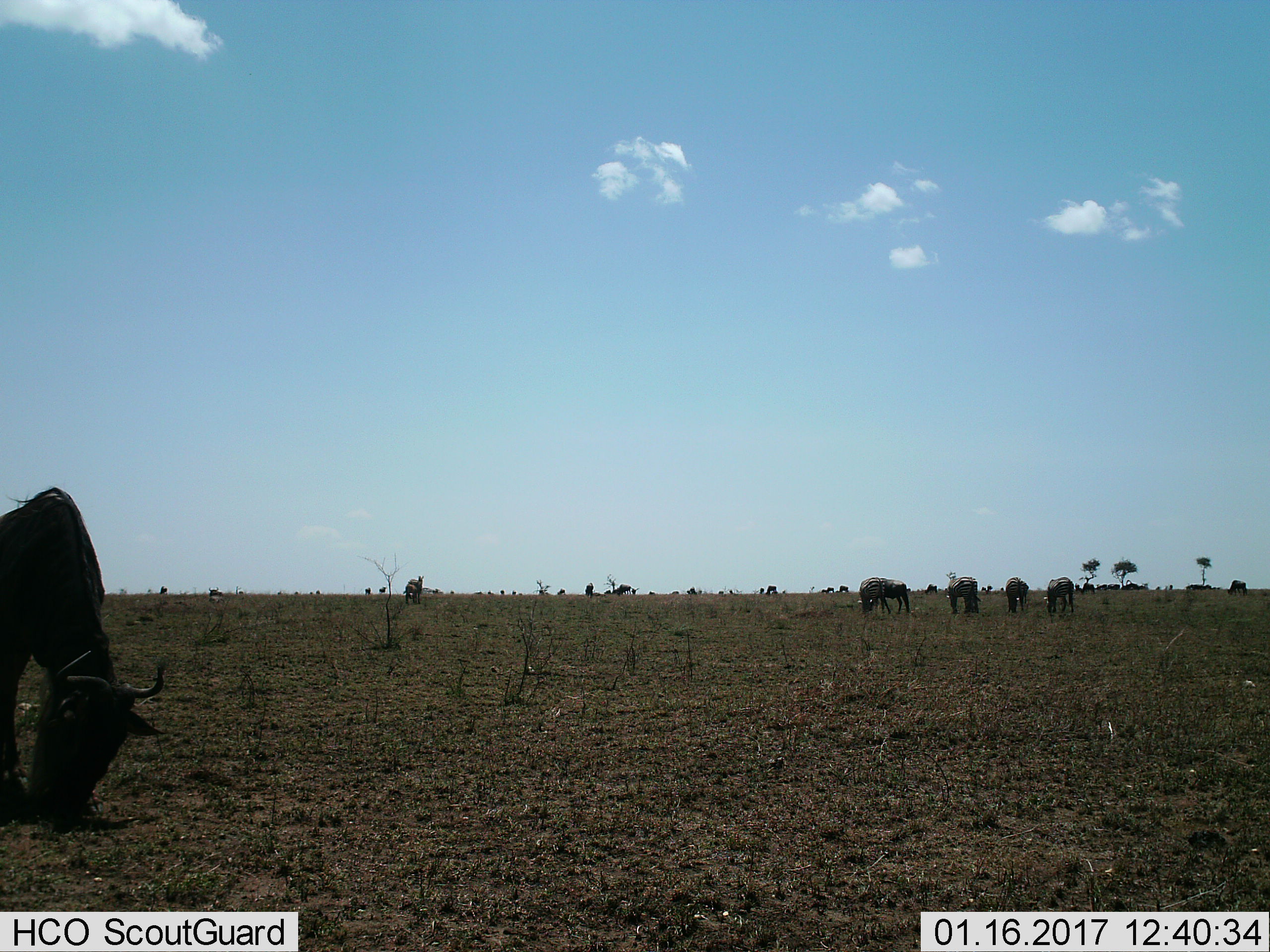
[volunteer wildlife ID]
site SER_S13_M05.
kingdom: Animalia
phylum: Chordata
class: Mammalia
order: Artiodactyla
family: Bovidae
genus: Connochaetes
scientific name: Connochaetes taurinus taurinus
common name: blue wildebeest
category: wildebeestblue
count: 11-50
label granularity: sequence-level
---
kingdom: Animalia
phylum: Chordata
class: Mammalia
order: Perissodactyla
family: Equidae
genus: Equus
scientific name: Equus quagga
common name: plains zebra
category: zebraplains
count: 5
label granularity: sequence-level